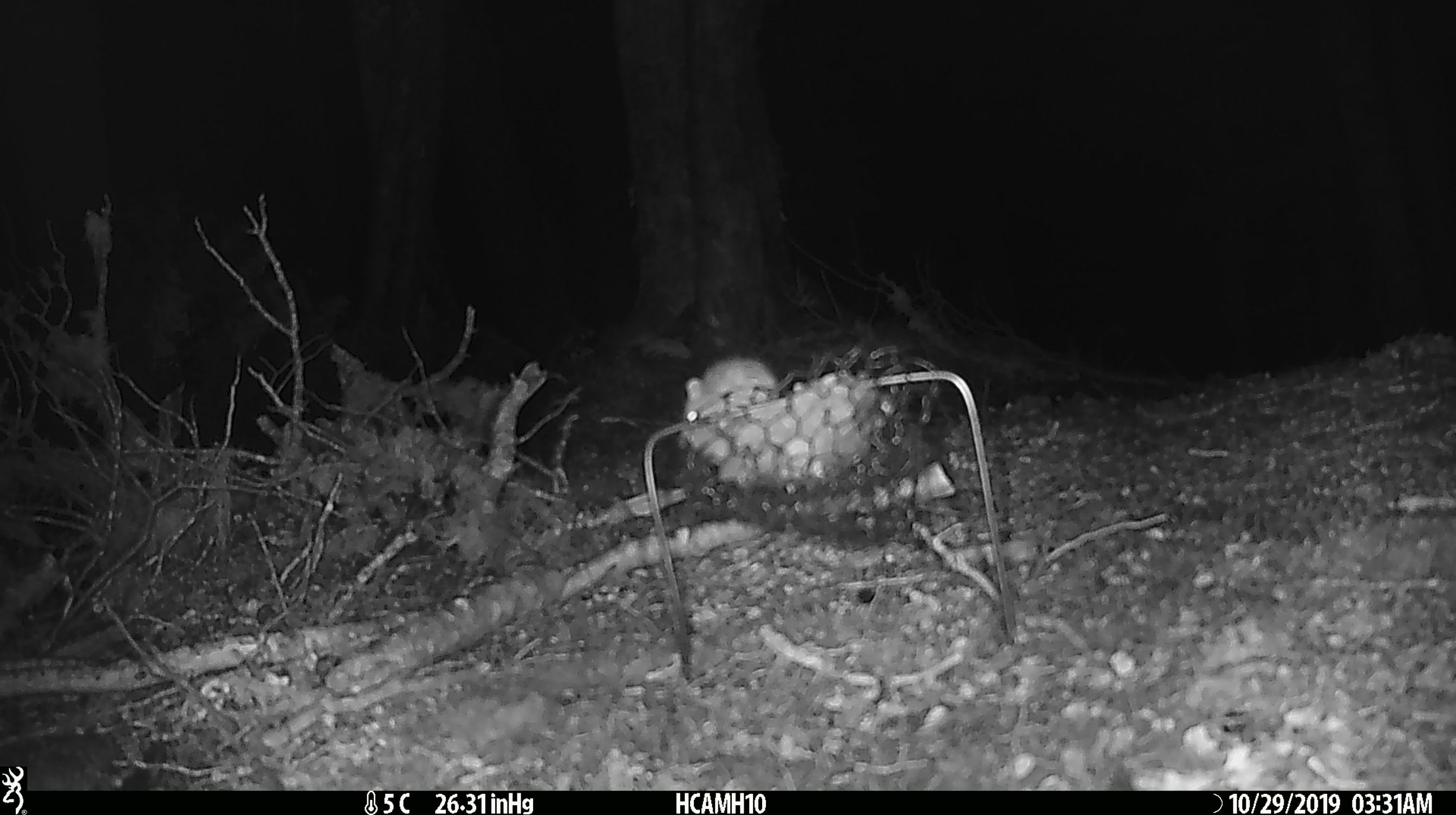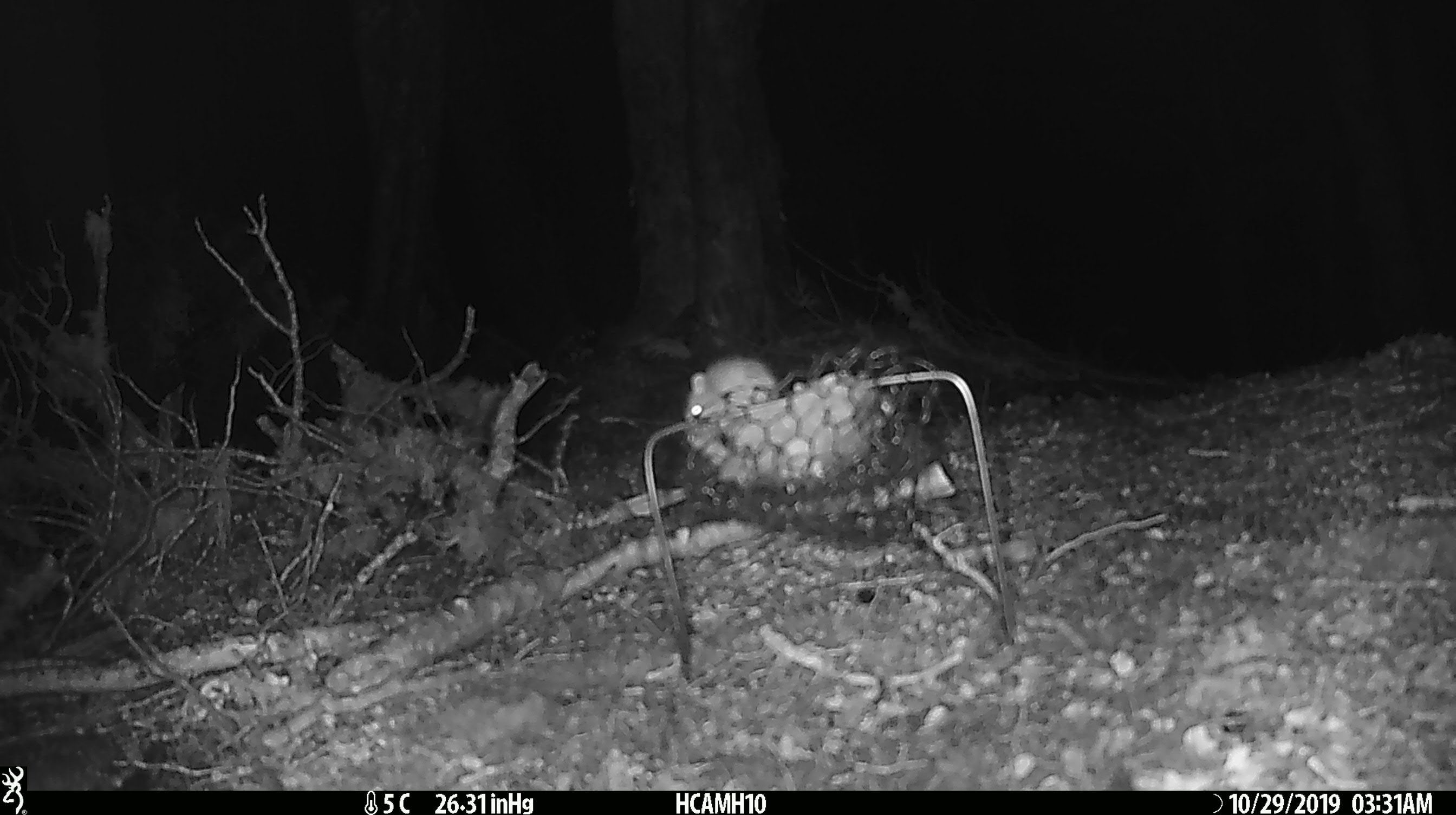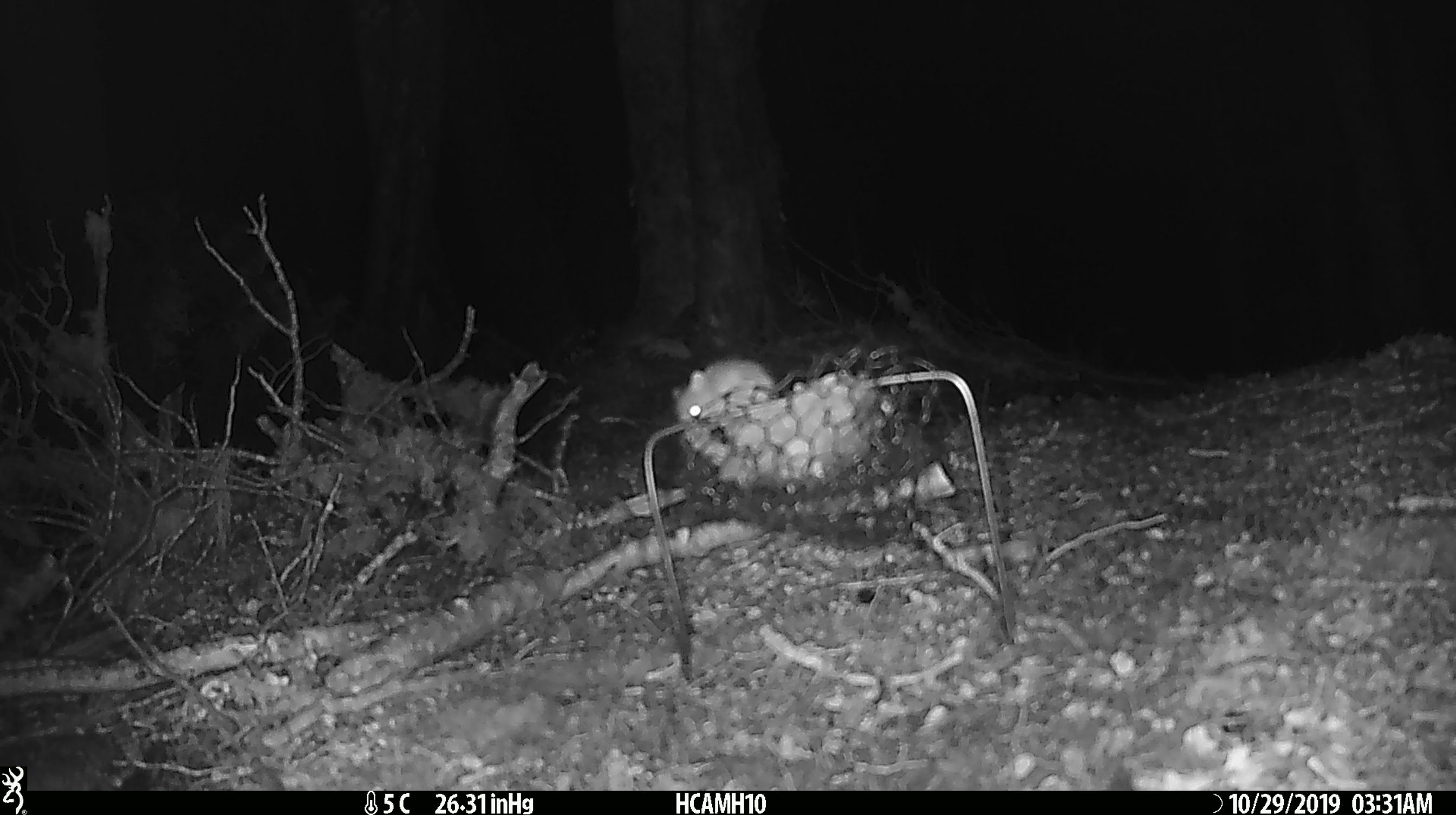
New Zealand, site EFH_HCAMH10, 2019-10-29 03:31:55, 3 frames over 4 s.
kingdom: Animalia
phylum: Chordata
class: Mammalia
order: Rodentia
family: Muridae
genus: Mus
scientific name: Mus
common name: mouse